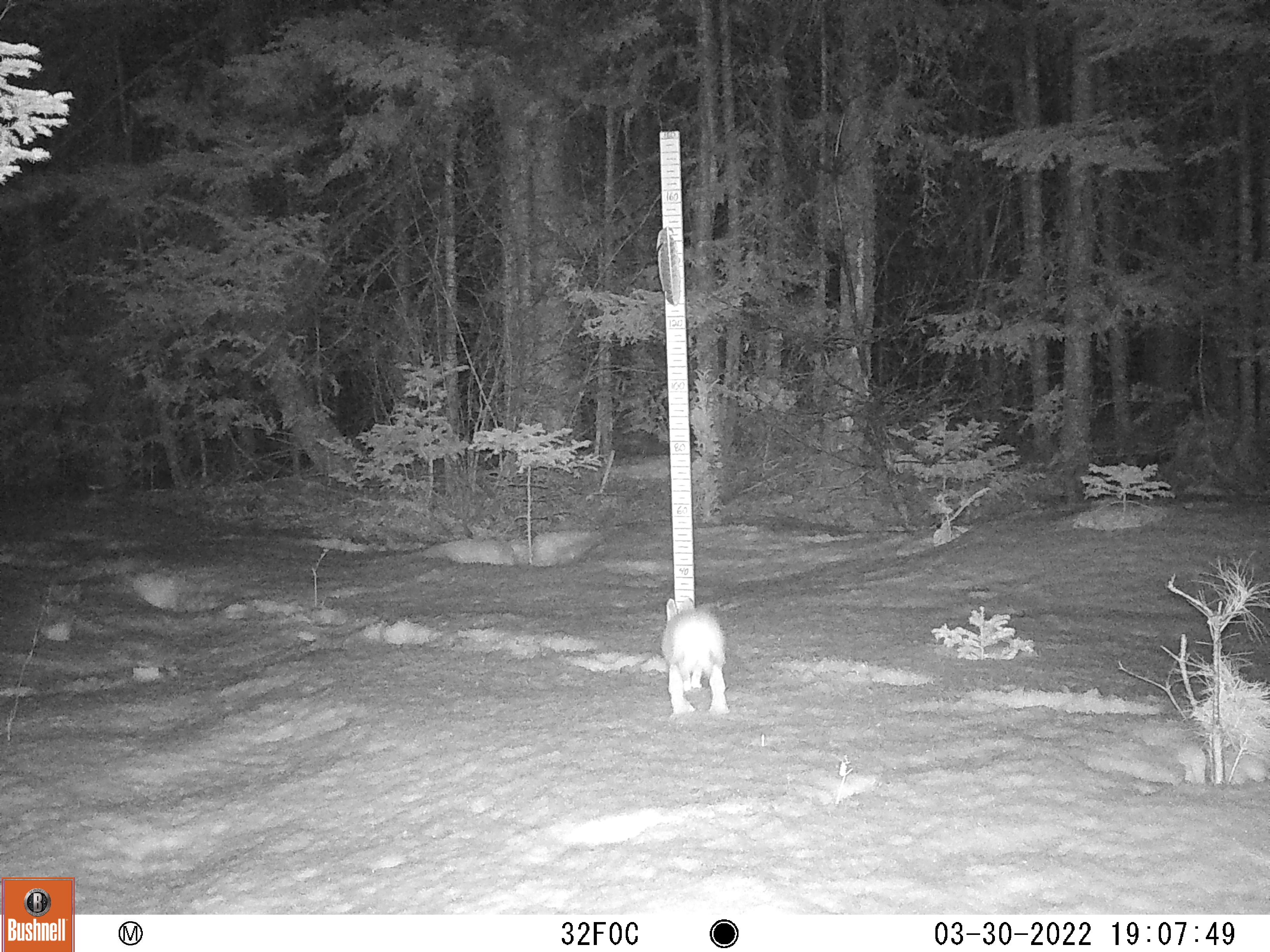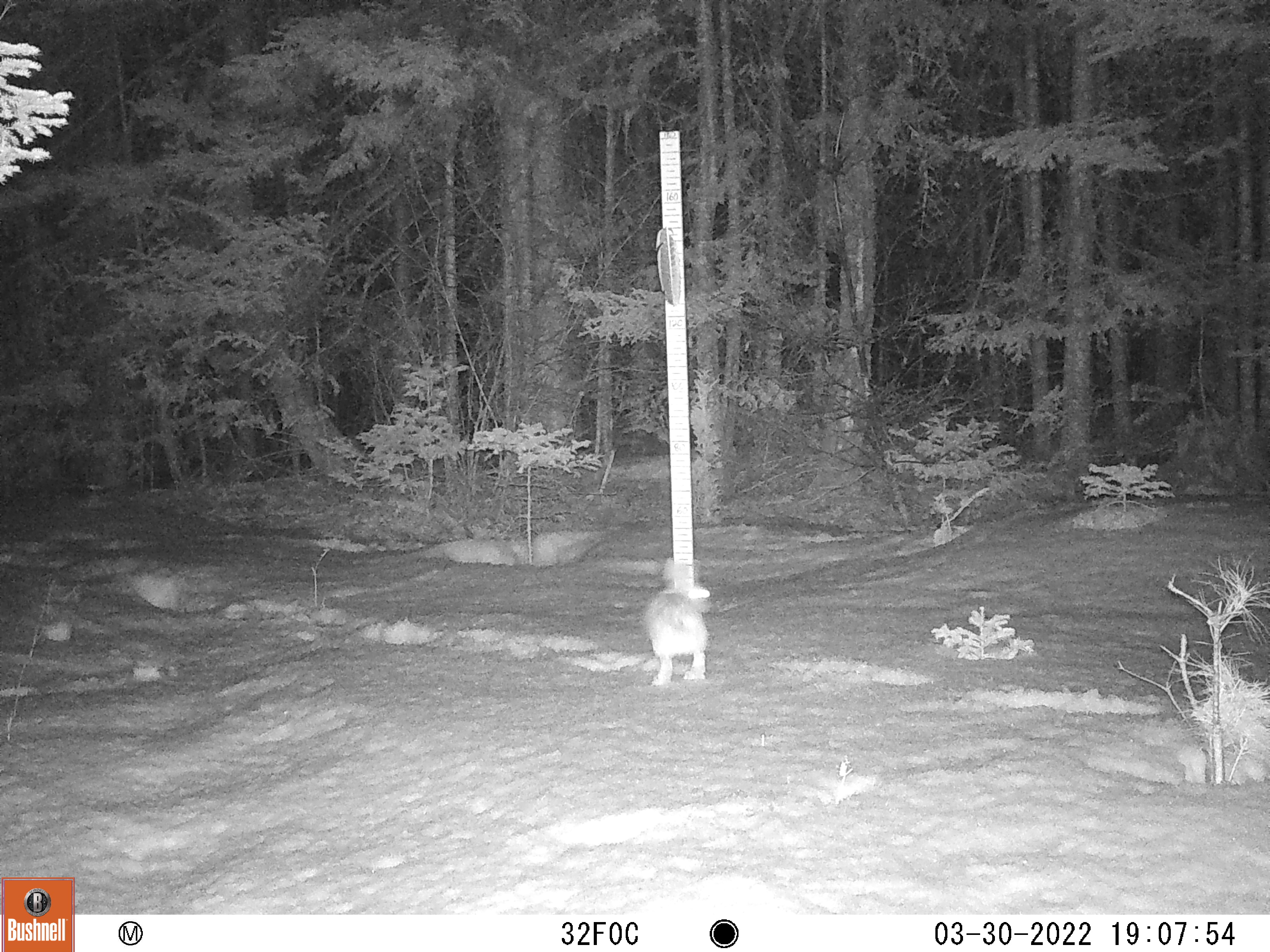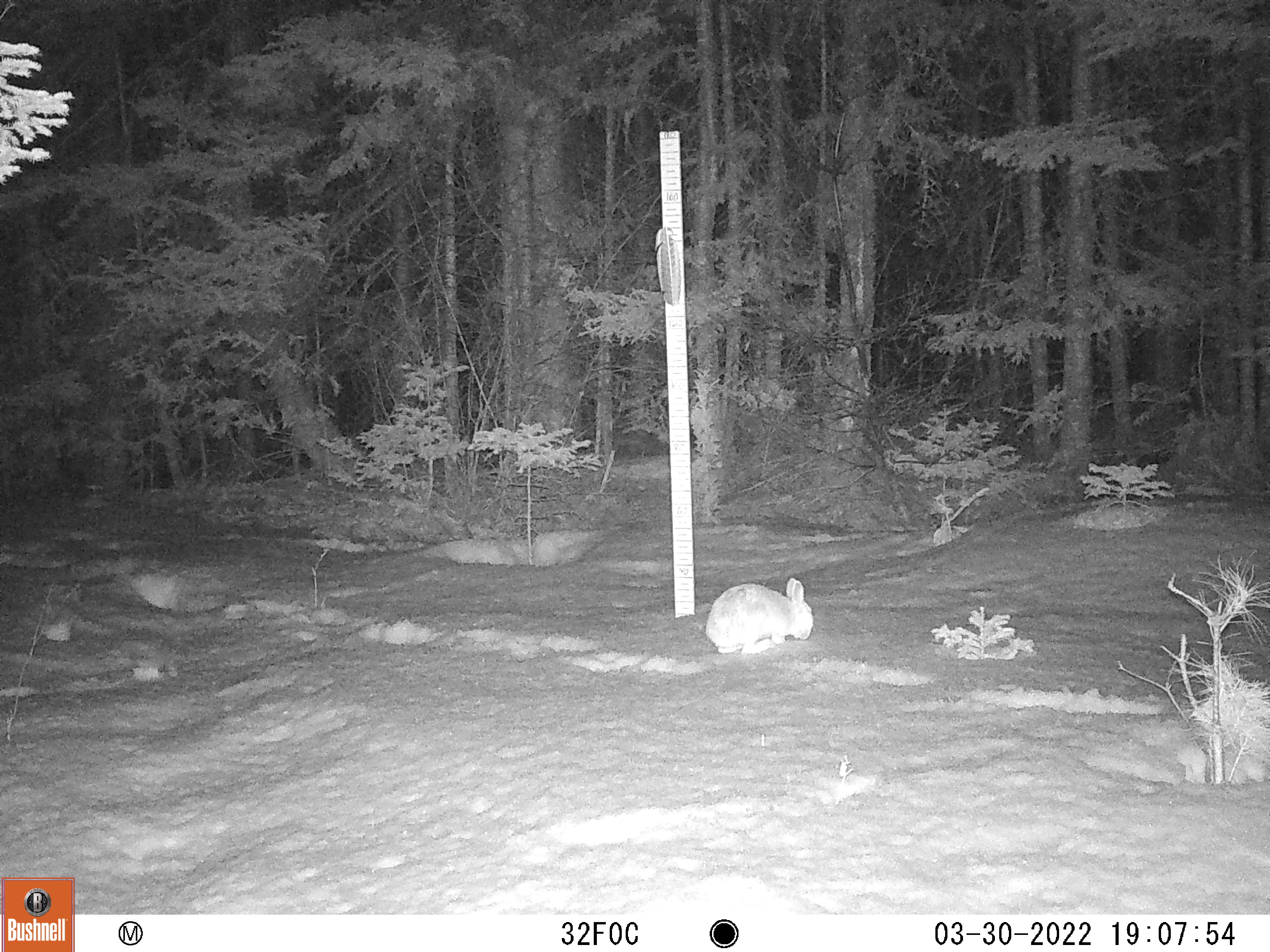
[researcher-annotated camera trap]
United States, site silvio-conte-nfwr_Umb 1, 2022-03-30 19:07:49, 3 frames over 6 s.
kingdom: Animalia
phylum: Chordata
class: Mammalia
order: Lagomorpha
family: Leporidae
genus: Lepus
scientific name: Lepus americanus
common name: snowshoe hare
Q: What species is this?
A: Snowshoe hare (Lepus americanus).